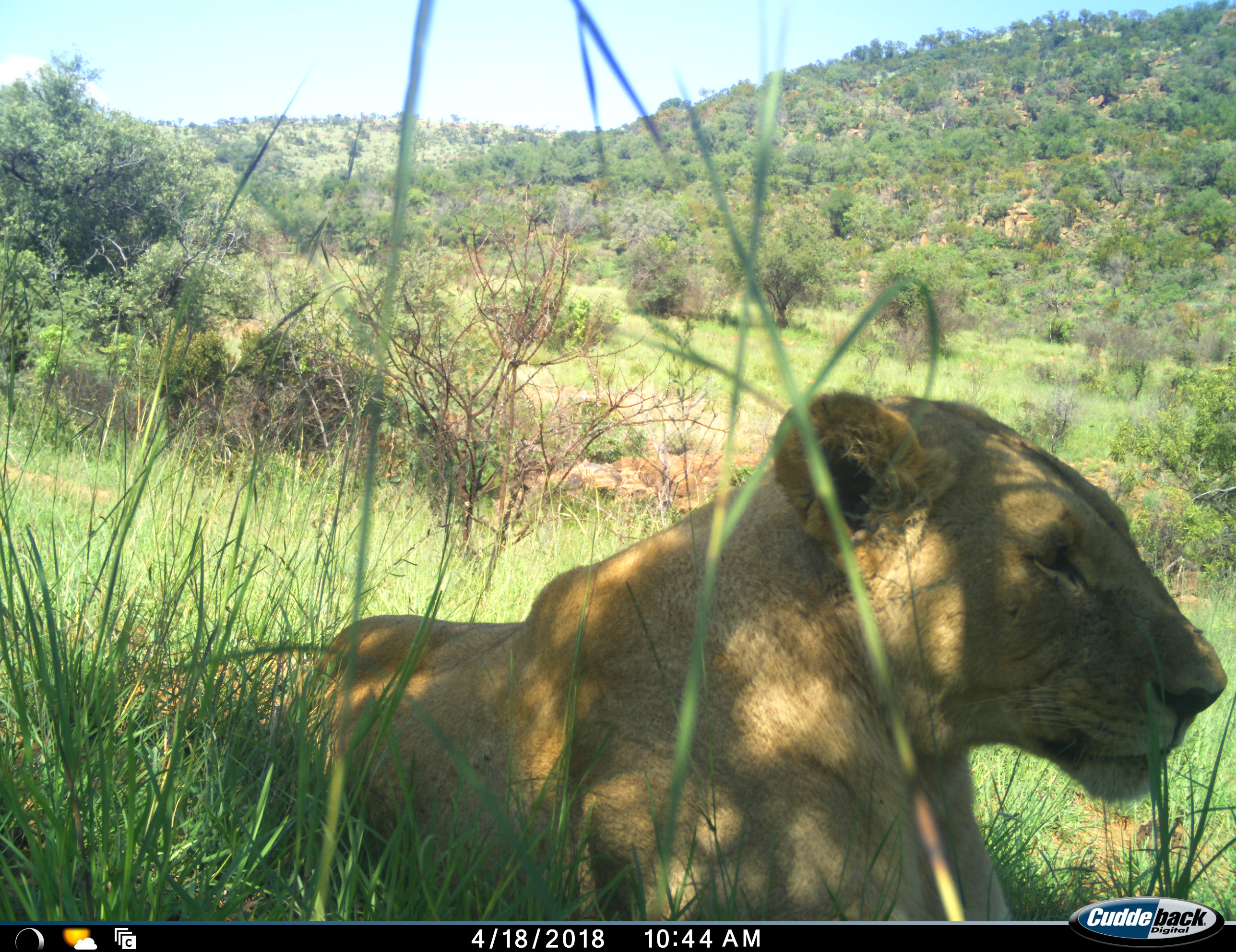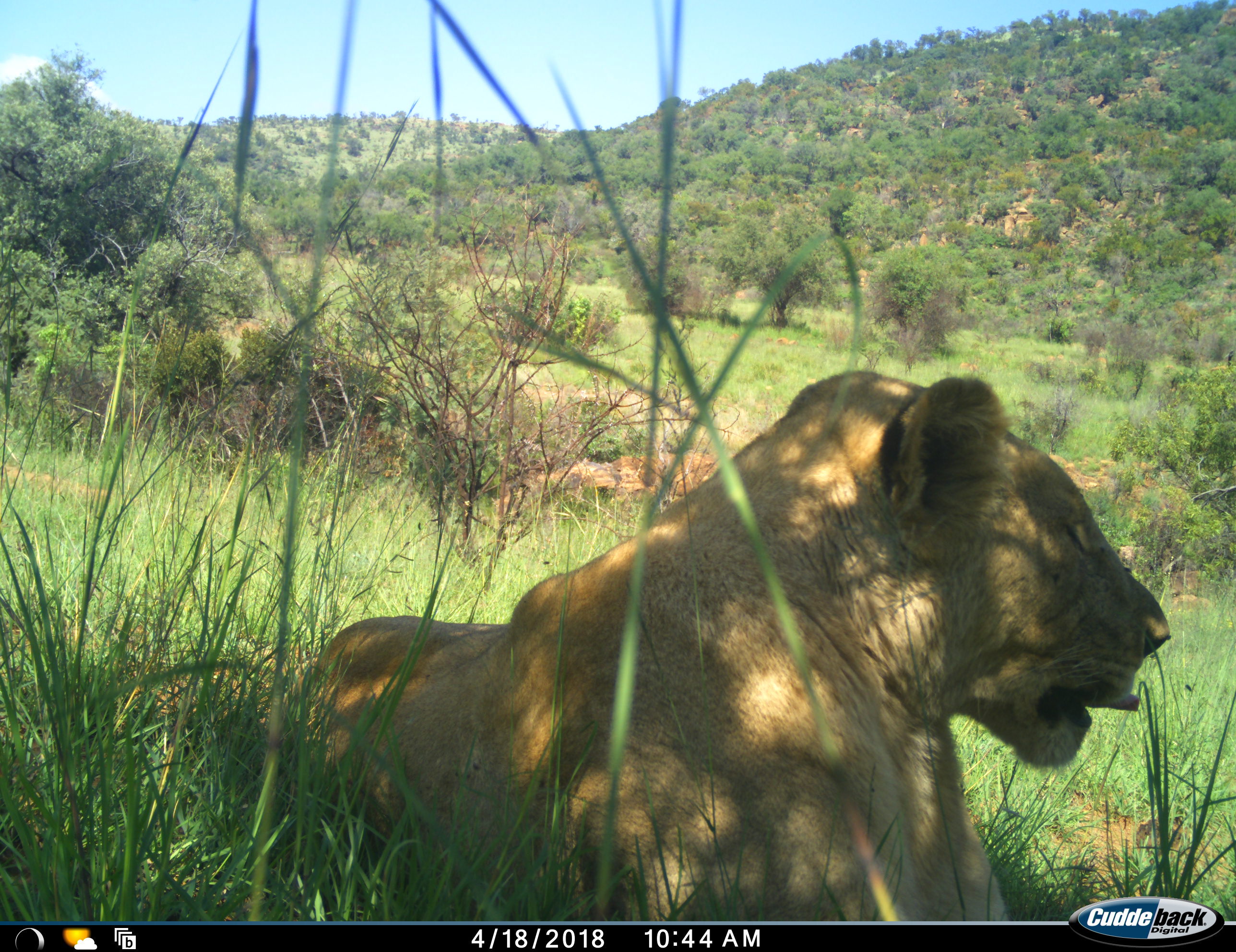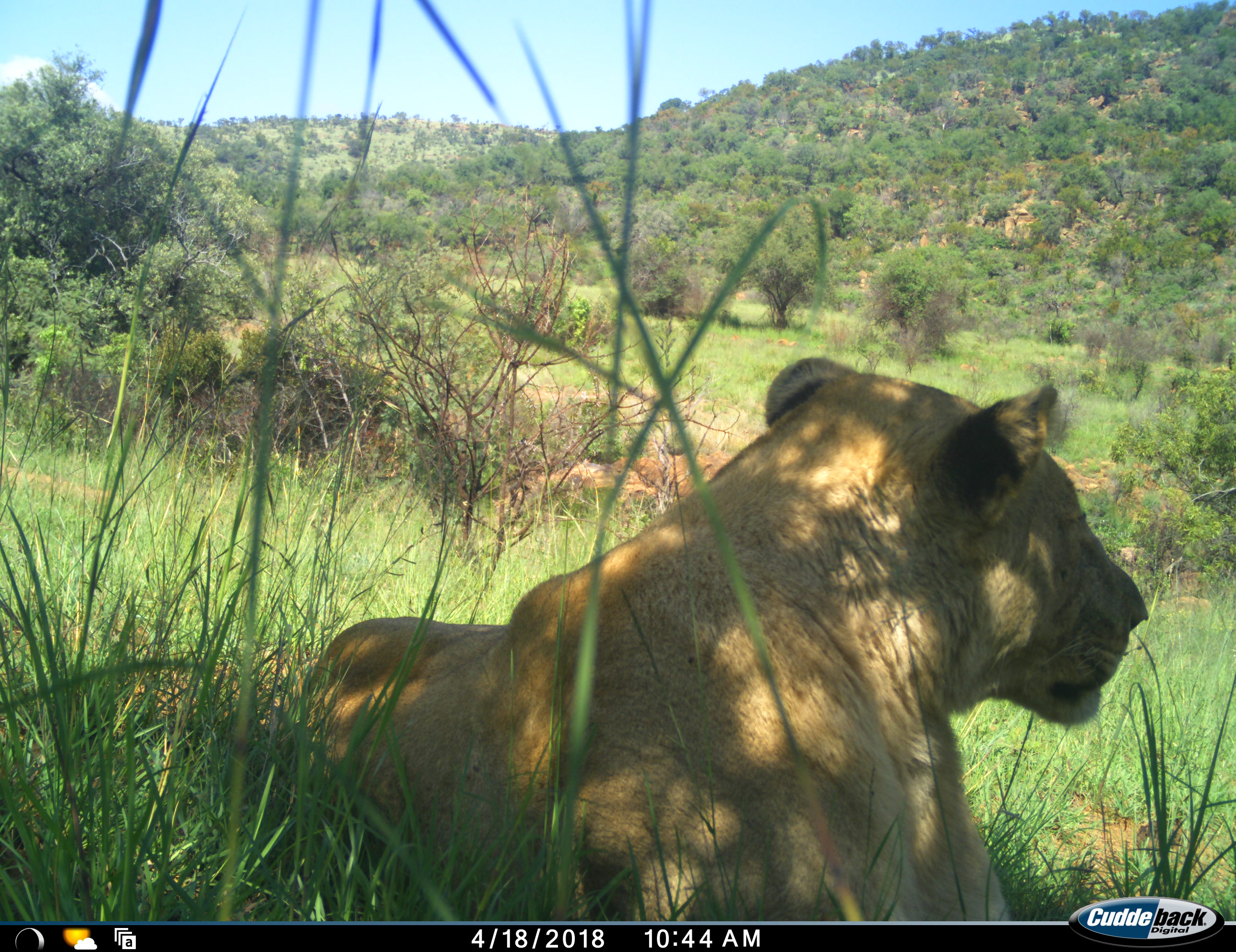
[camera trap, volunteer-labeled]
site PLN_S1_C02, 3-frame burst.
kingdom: Animalia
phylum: Chordata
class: Mammalia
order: Carnivora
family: Felidae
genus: Panthera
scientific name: Panthera leo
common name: lion female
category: lionfemale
Lionfemale (lion female) (Panthera leo), count 1. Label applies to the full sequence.